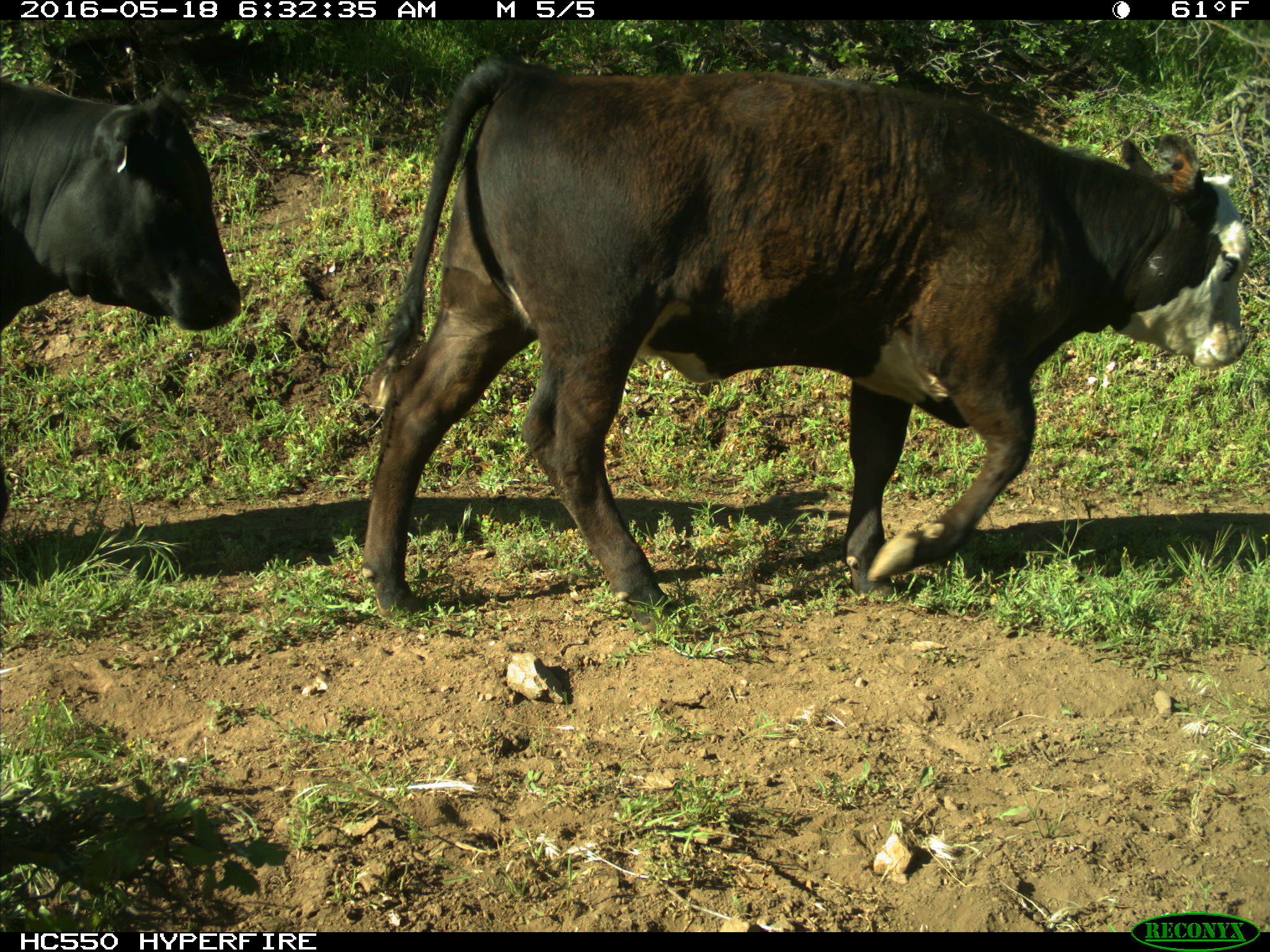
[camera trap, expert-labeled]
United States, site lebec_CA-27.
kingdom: Animalia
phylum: Chordata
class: Mammalia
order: Artiodactyla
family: Bovidae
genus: Bos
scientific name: Bos taurus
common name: domestic cow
Bos taurus (domestic cow).